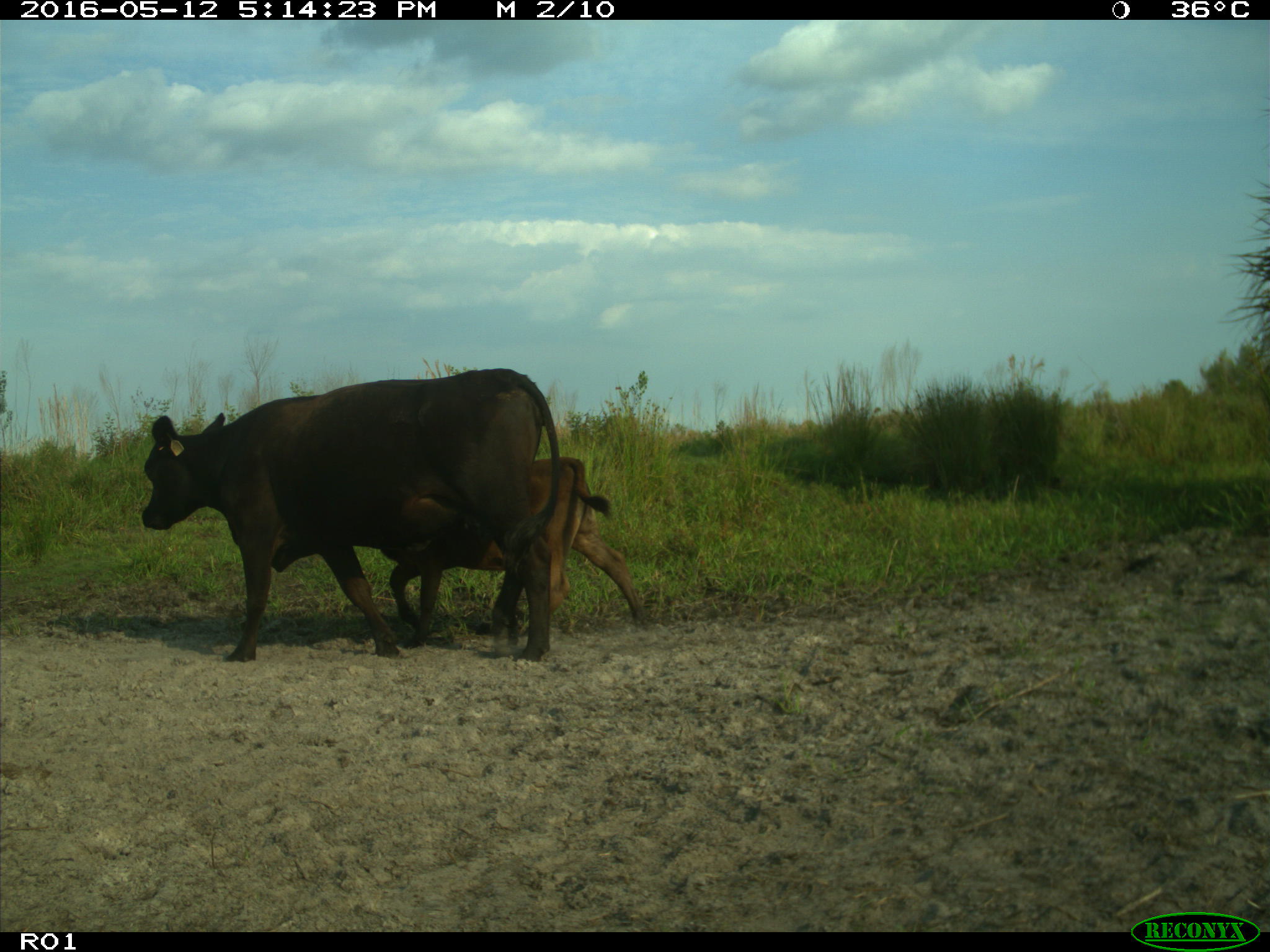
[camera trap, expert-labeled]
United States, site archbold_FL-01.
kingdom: Animalia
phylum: Chordata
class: Mammalia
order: Artiodactyla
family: Bovidae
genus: Bos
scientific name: Bos taurus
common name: domestic cow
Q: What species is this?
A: Bos taurus (domestic cow).